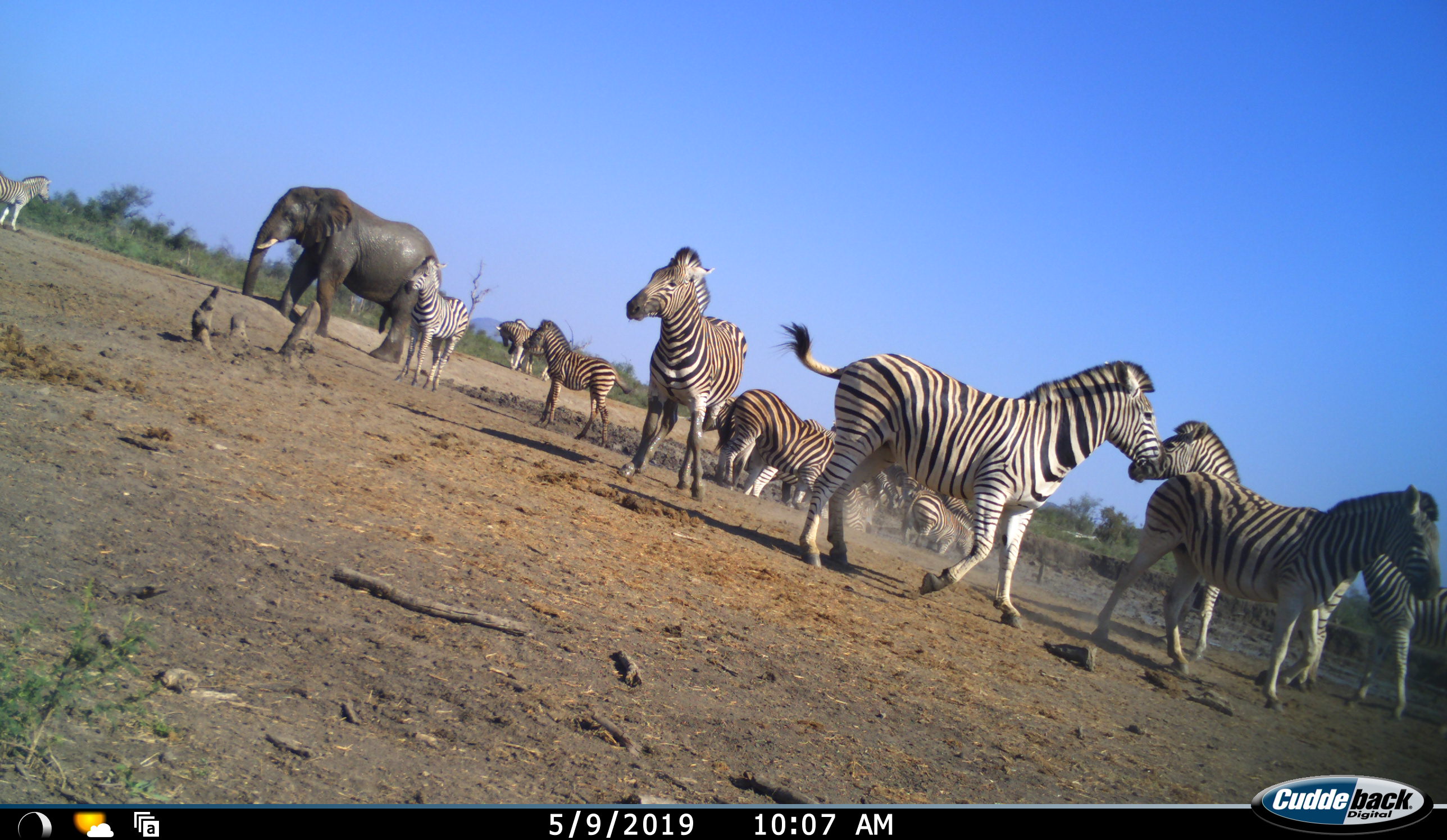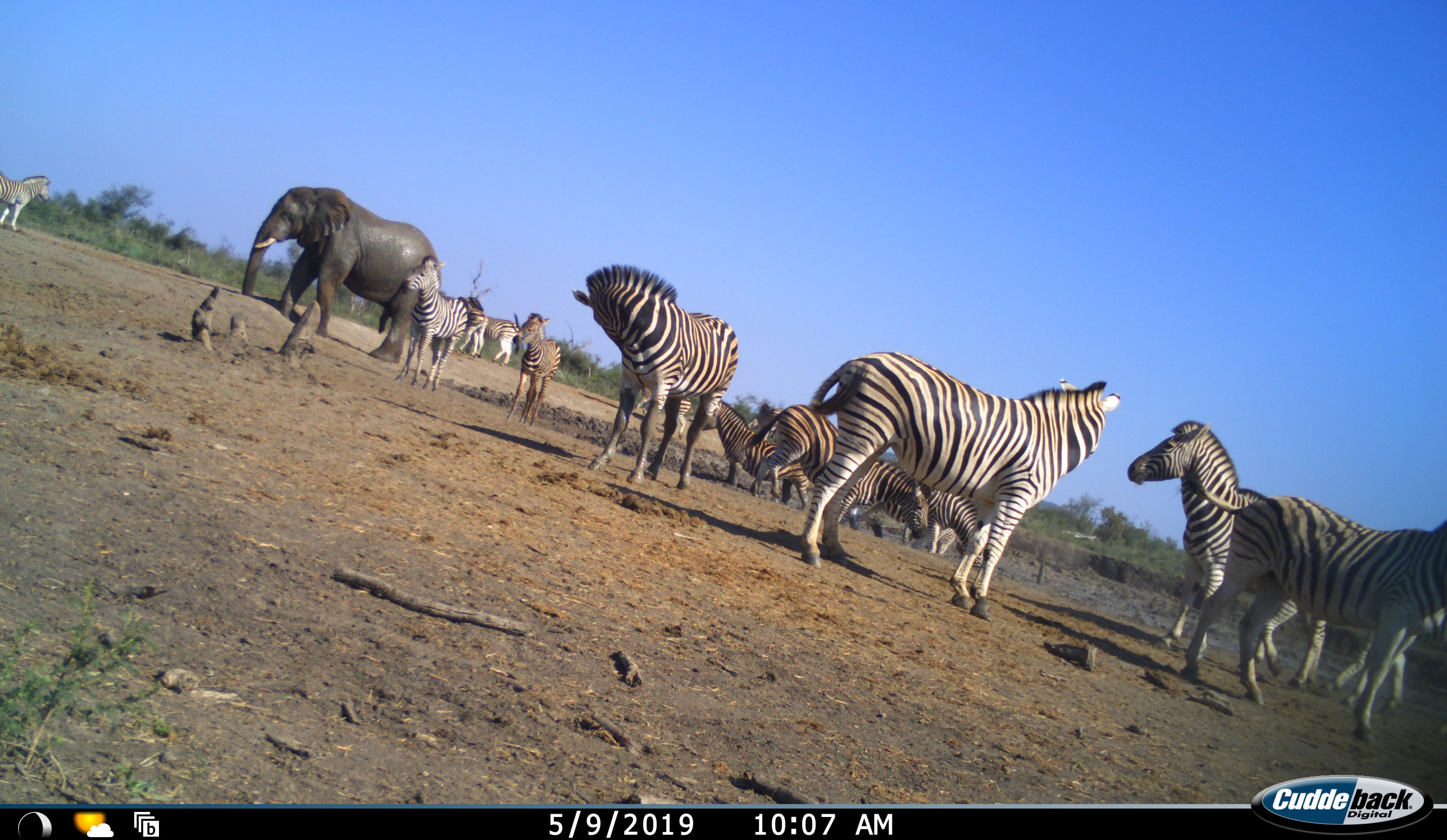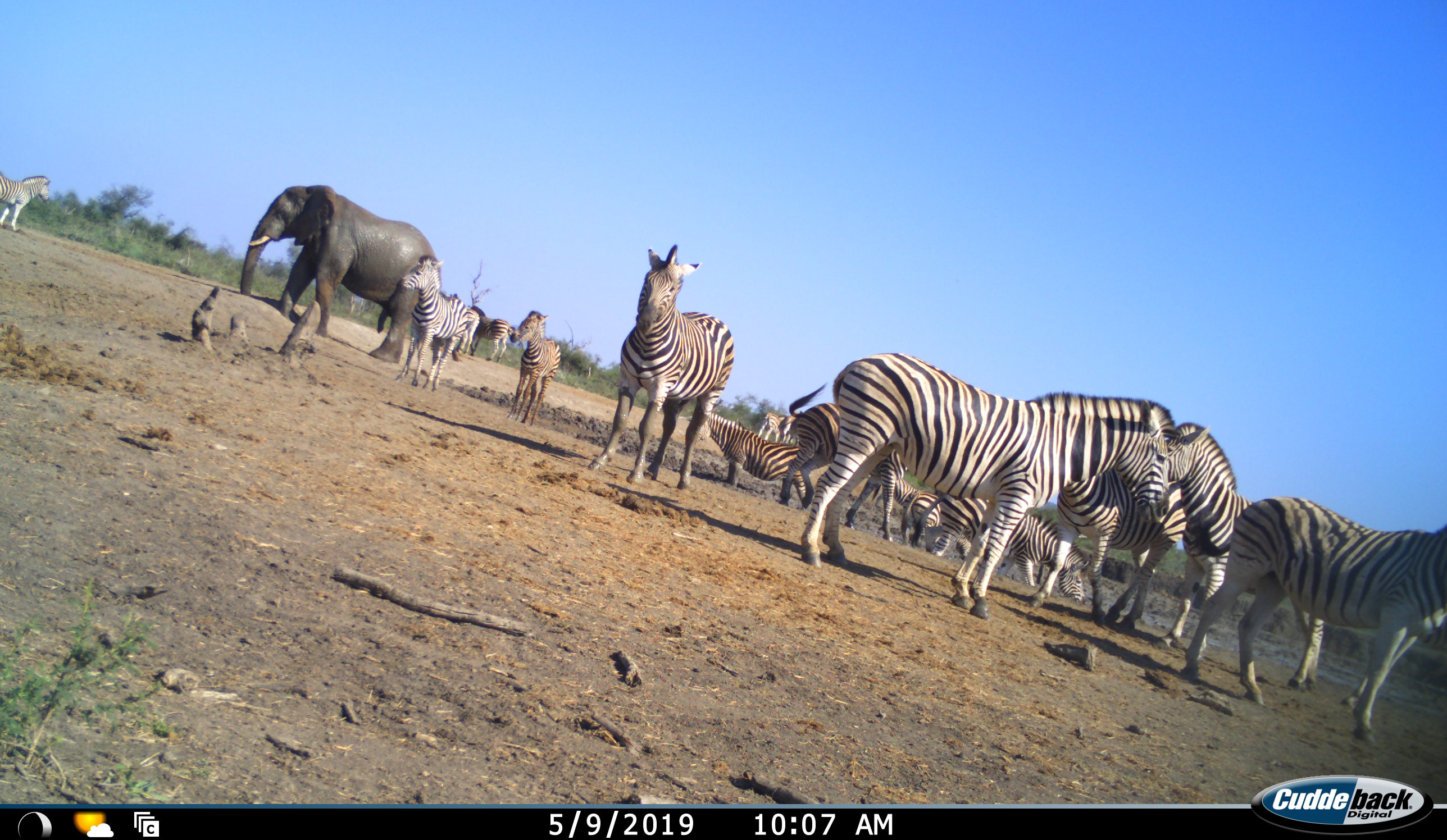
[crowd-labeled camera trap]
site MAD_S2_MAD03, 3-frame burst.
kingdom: Animalia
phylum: Chordata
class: Mammalia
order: Perissodactyla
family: Equidae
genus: Equus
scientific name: Equus quagga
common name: plains zebra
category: zebraplains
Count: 11-50.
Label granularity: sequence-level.